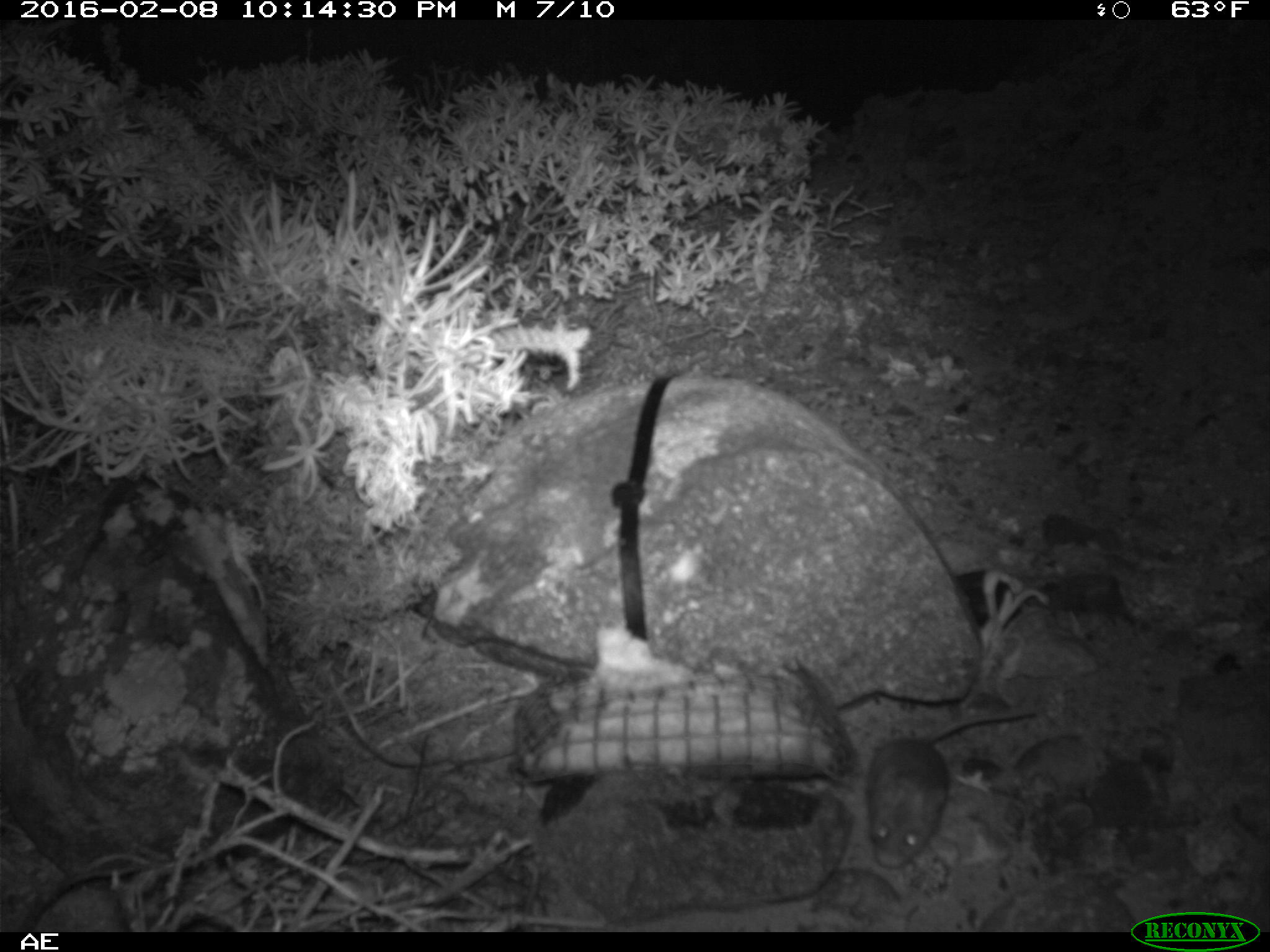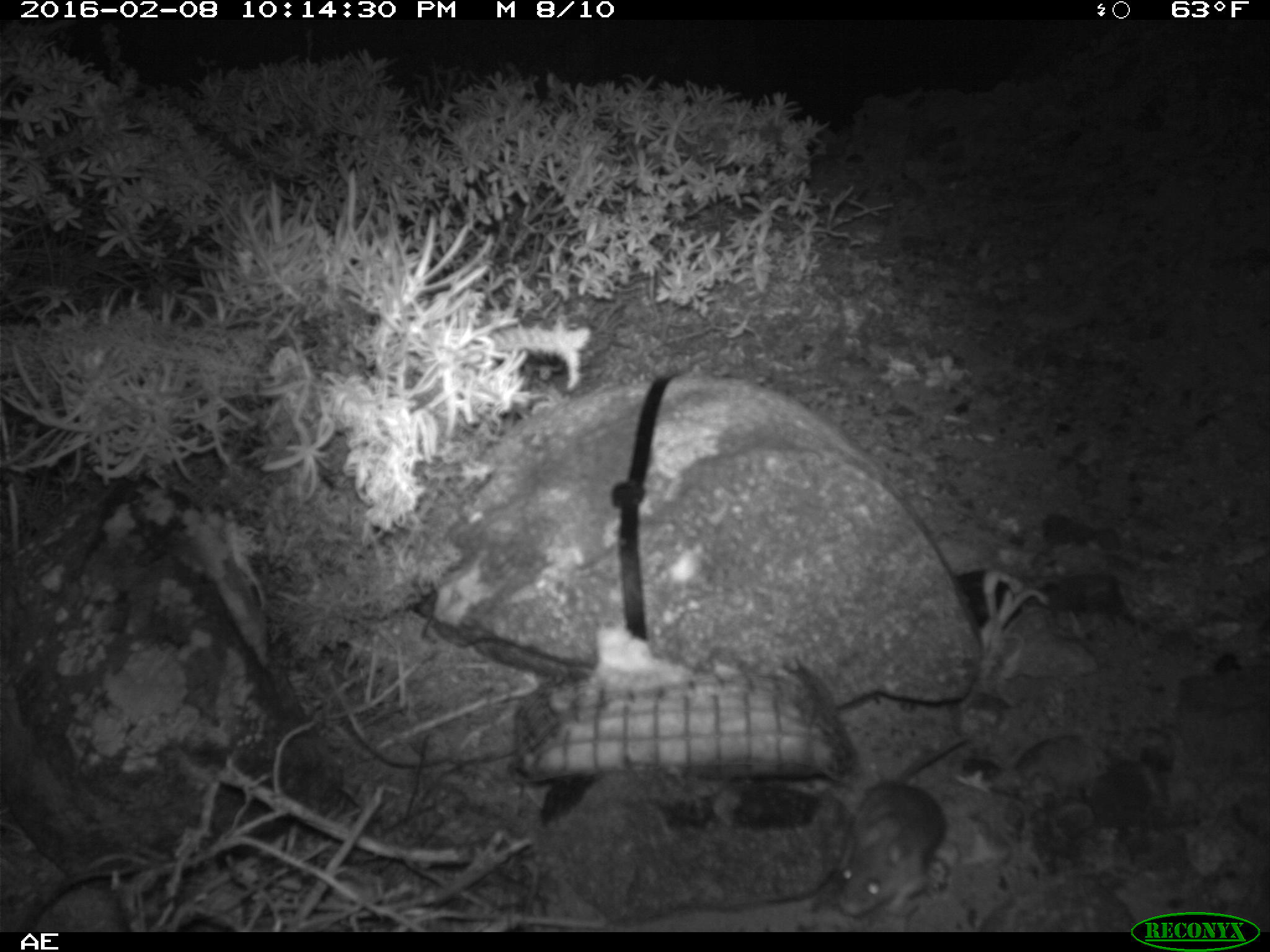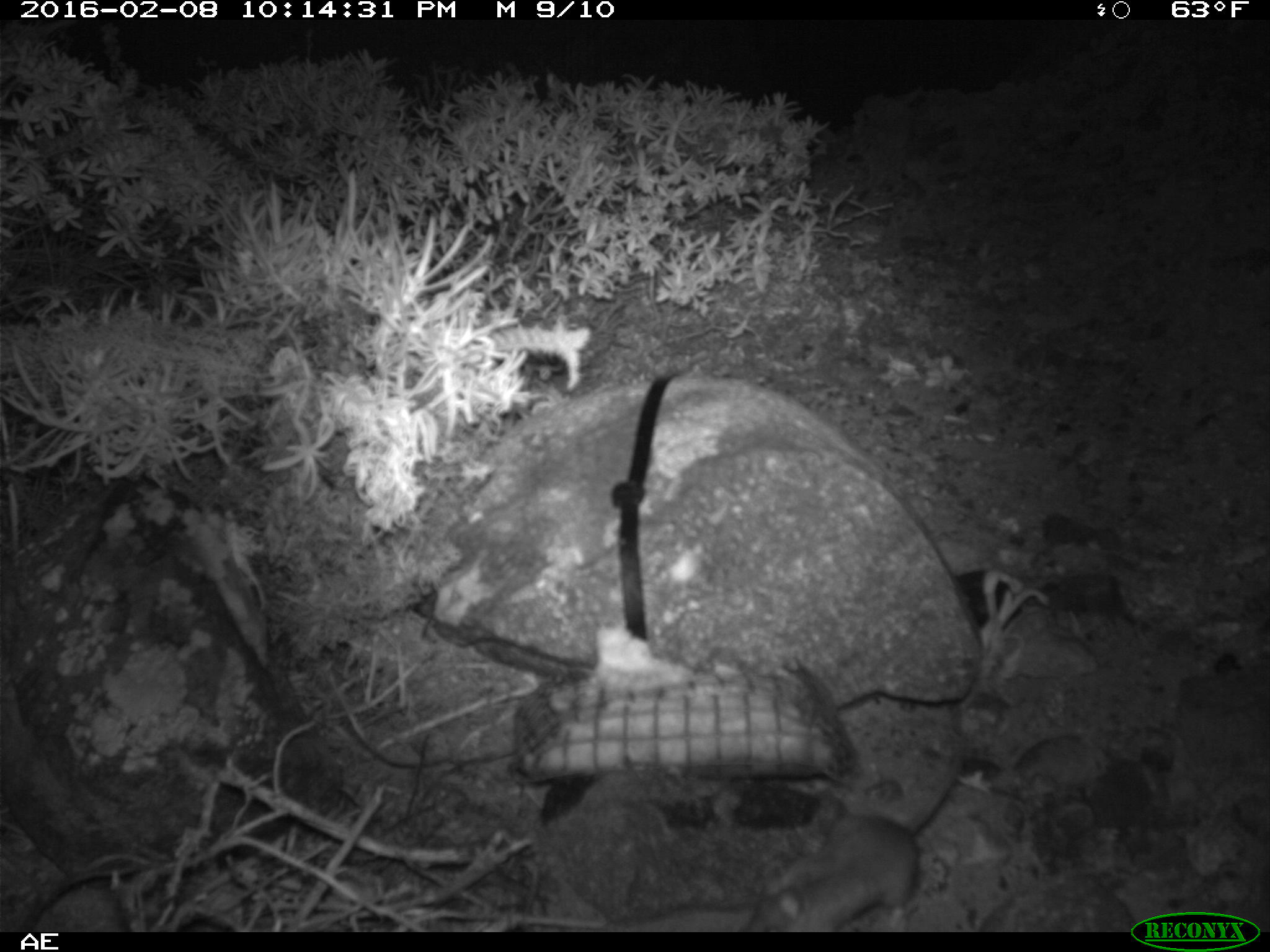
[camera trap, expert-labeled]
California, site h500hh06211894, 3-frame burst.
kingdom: Animalia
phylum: Chordata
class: Mammalia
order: Rodentia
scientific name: Rodentia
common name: rodent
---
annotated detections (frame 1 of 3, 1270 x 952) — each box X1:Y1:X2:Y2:
rodent: 868:708:1039:866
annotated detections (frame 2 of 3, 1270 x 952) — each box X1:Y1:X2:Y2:
rodent: 836:736:969:915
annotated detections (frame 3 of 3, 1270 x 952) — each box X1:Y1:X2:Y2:
rodent: 739:751:965:932